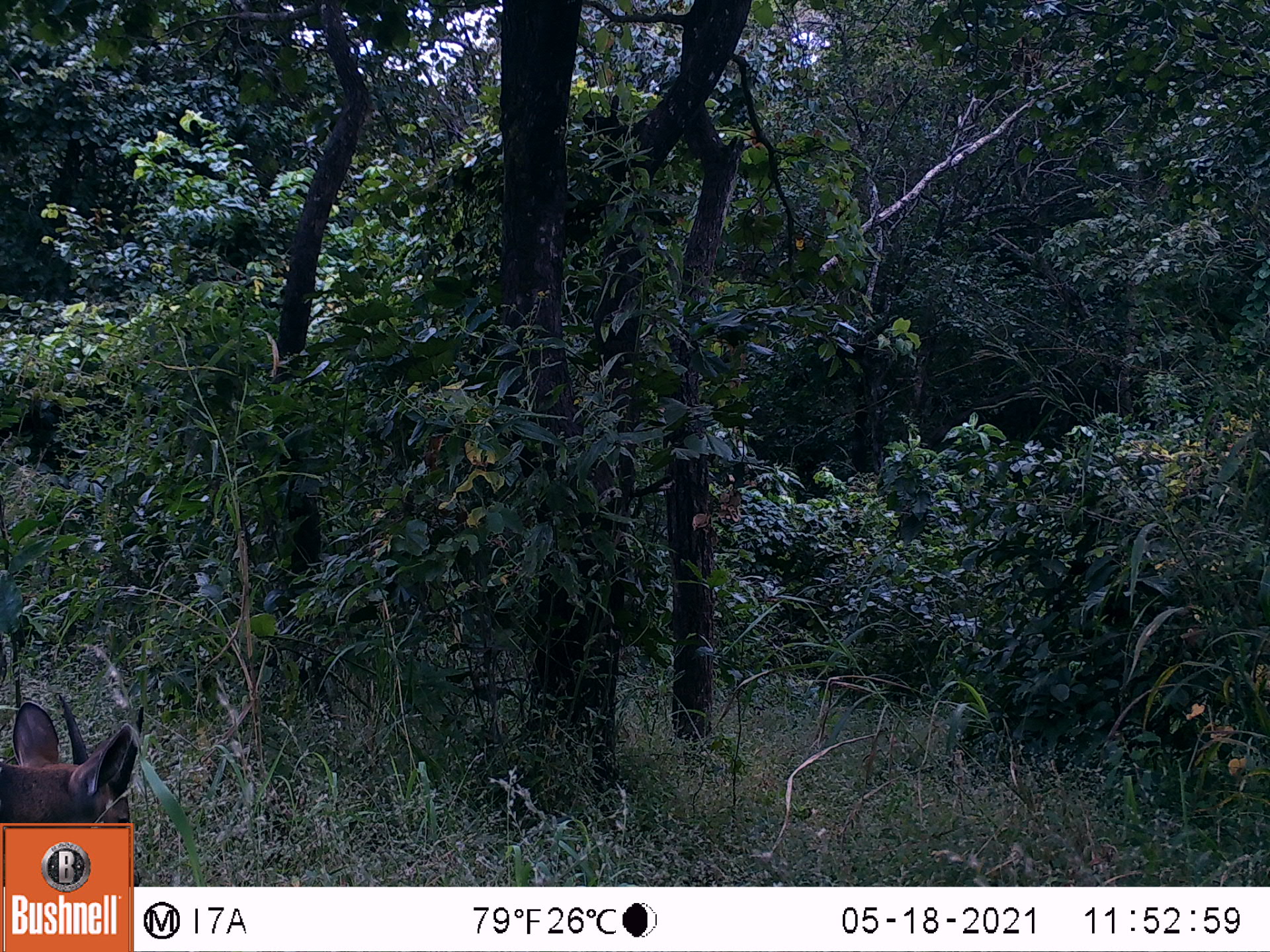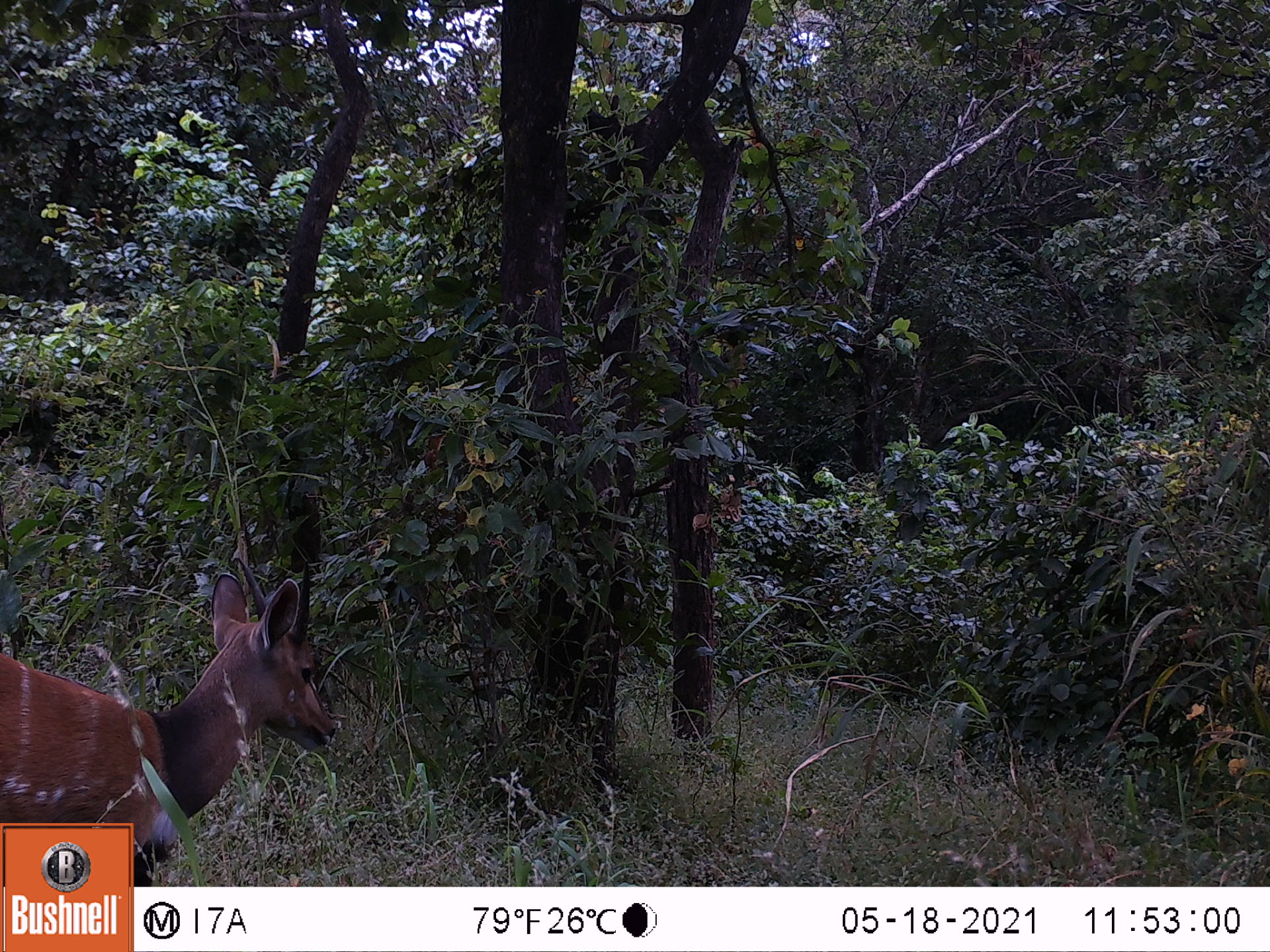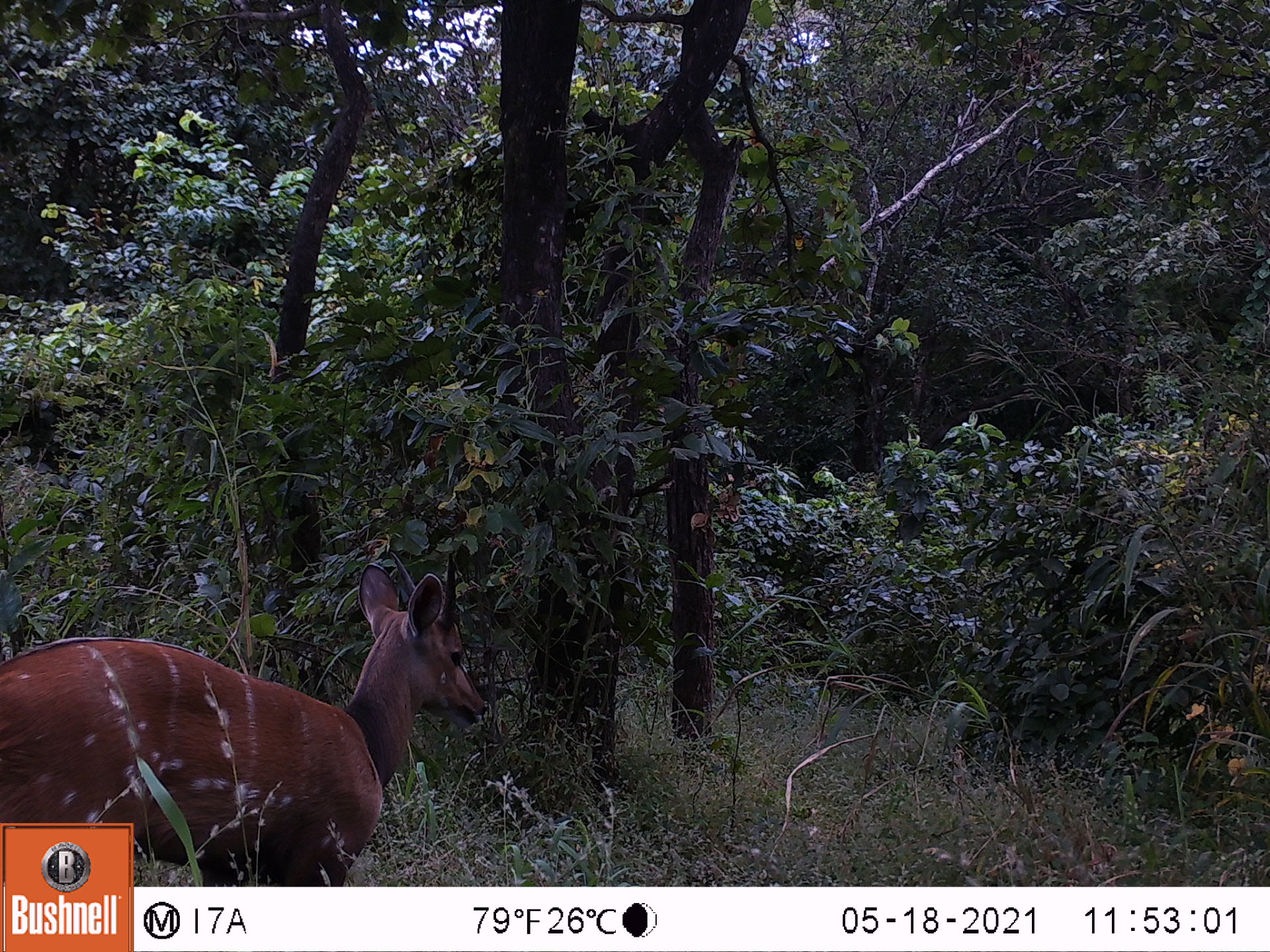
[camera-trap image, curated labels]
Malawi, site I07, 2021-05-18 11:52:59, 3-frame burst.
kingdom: Animalia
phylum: Chordata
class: Mammalia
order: Artiodactyla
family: Bovidae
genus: Tragelaphus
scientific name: Tragelaphus sylvaticus sylvaticus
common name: cape bushbuck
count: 1